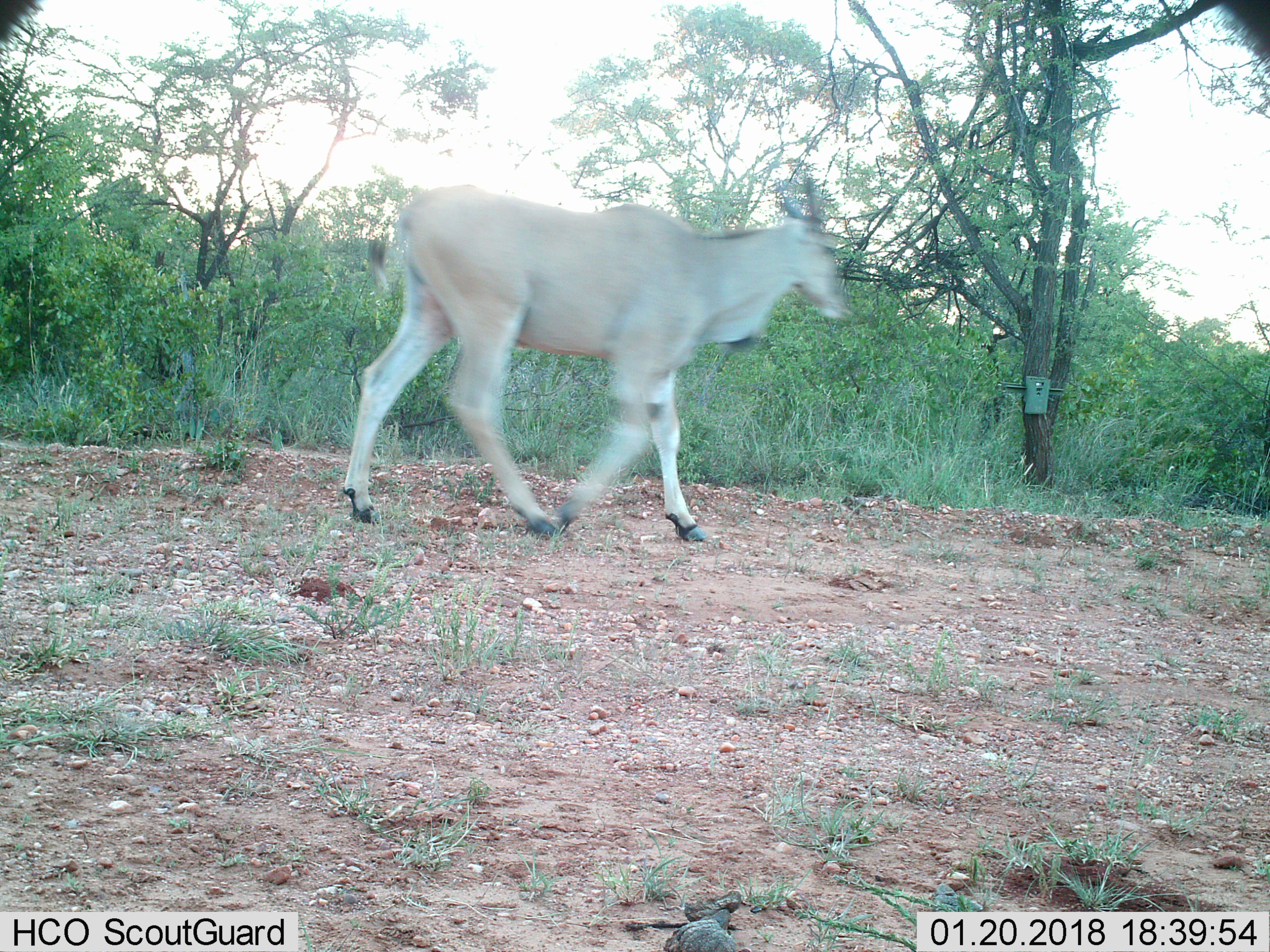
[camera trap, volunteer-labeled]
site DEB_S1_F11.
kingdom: Animalia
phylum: Chordata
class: Mammalia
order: Artiodactyla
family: Bovidae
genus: Tragelaphus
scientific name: Tragelaphus oryx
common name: eland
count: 1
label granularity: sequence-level